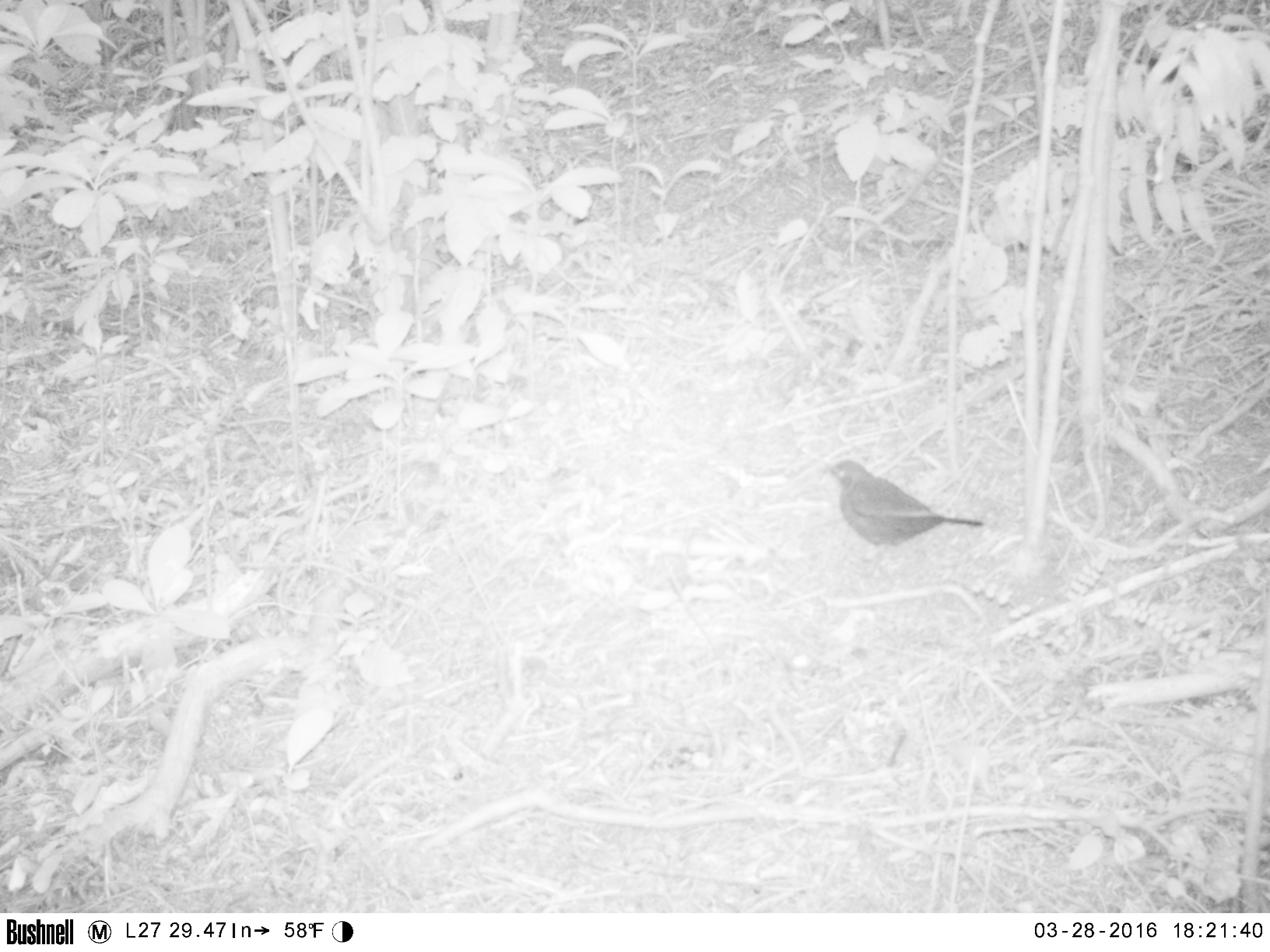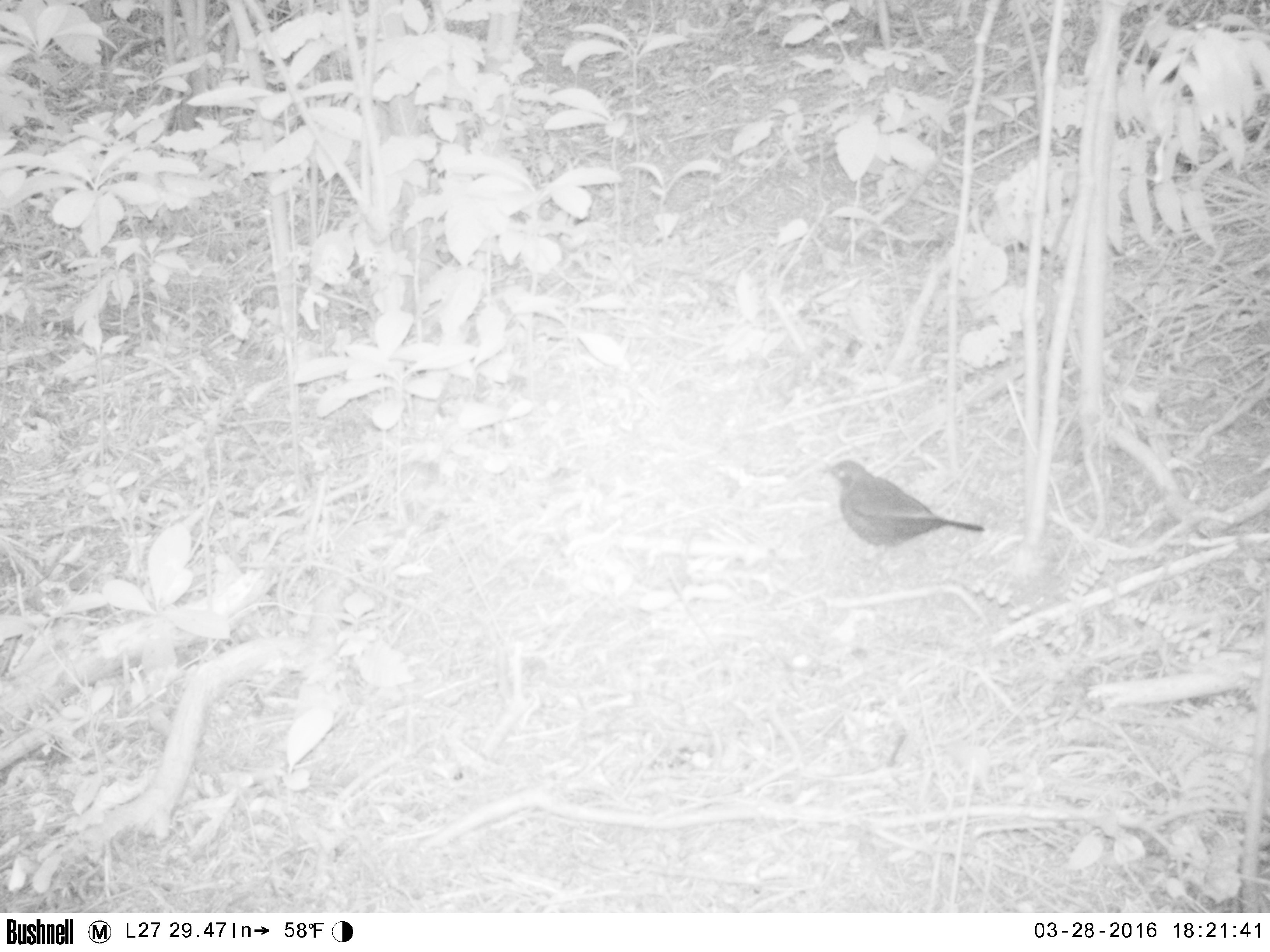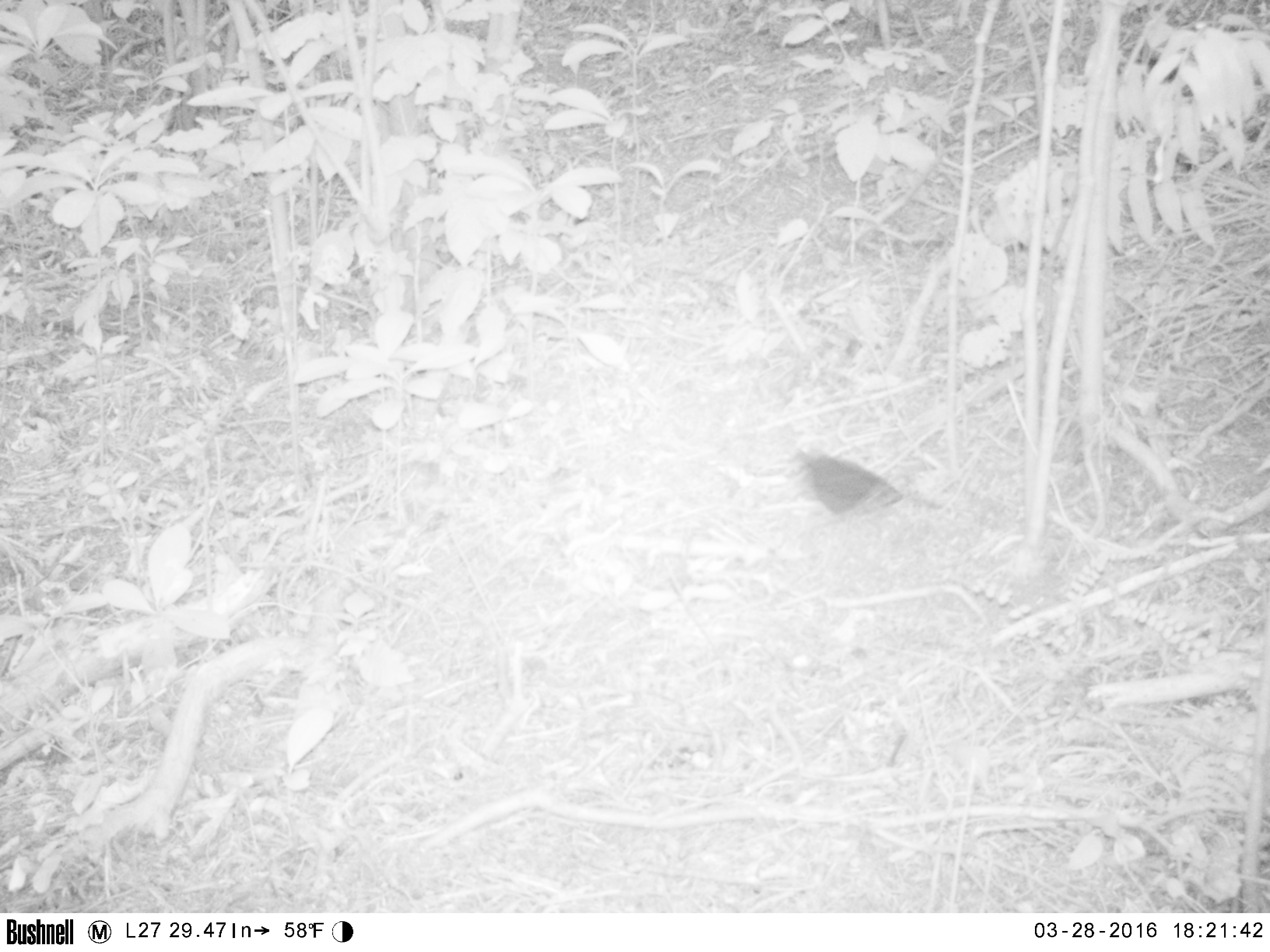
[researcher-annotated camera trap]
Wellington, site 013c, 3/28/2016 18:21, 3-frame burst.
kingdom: Animalia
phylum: Chordata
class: Aves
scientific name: Aves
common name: bird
Bird (Aves).